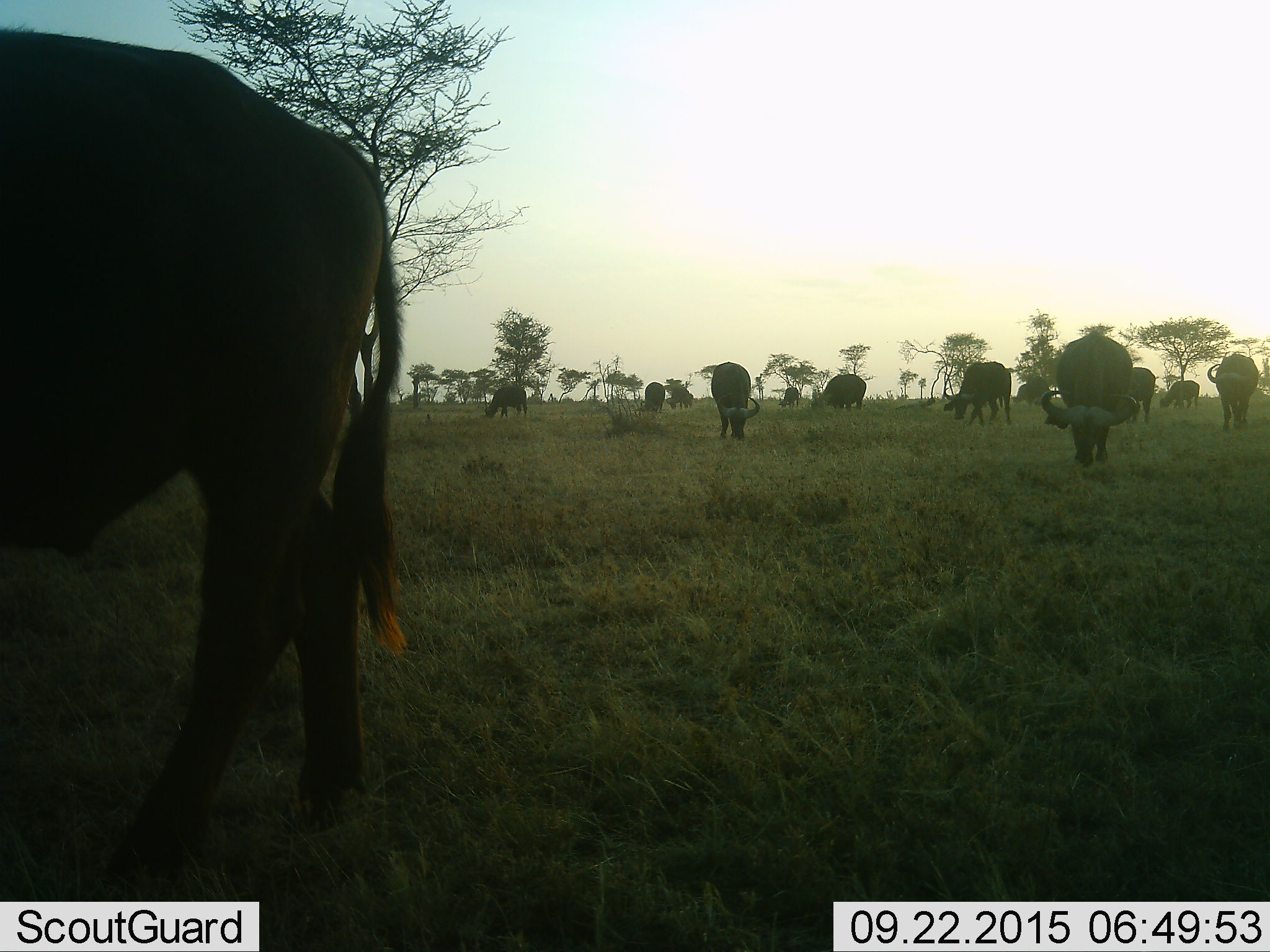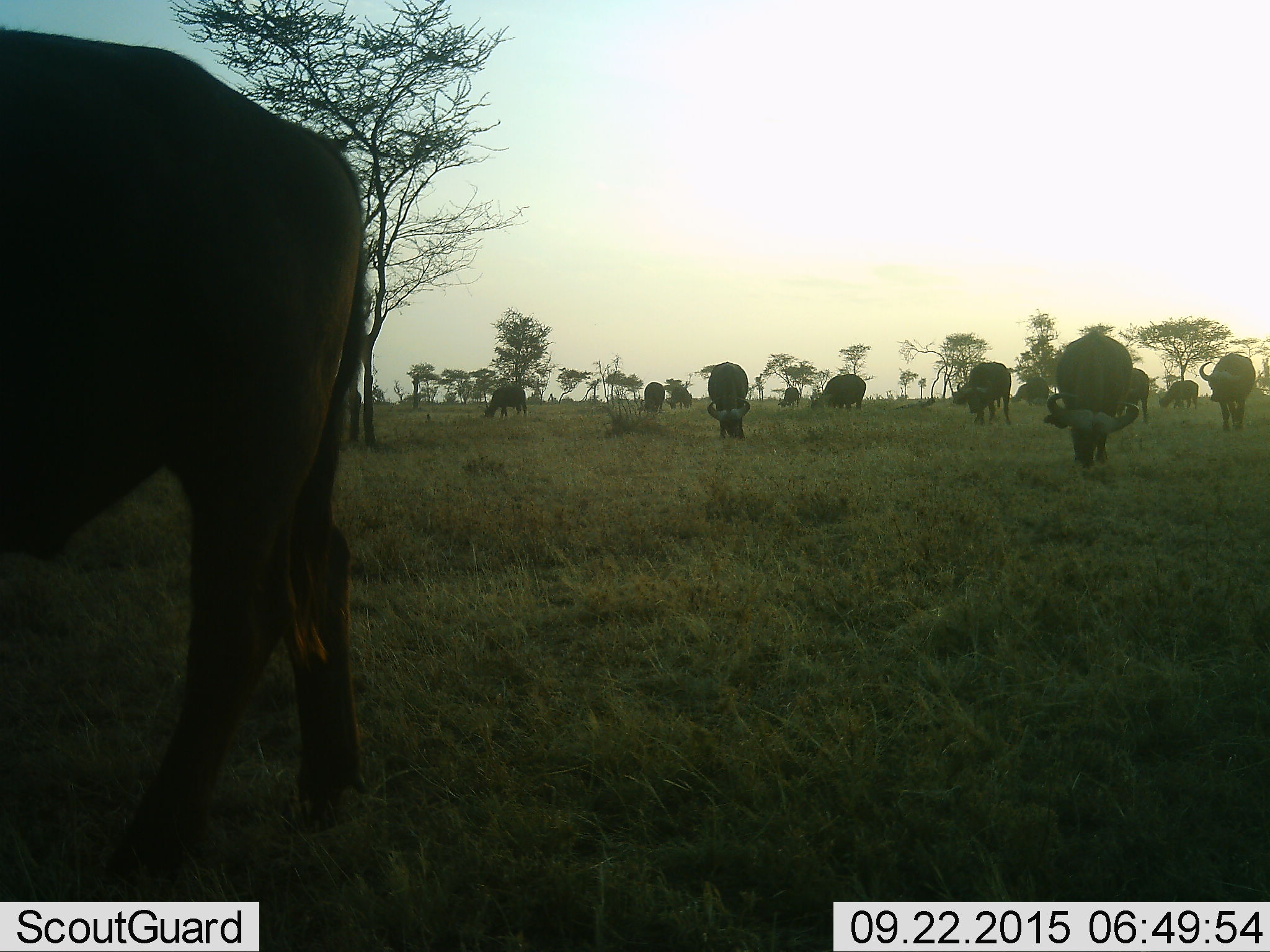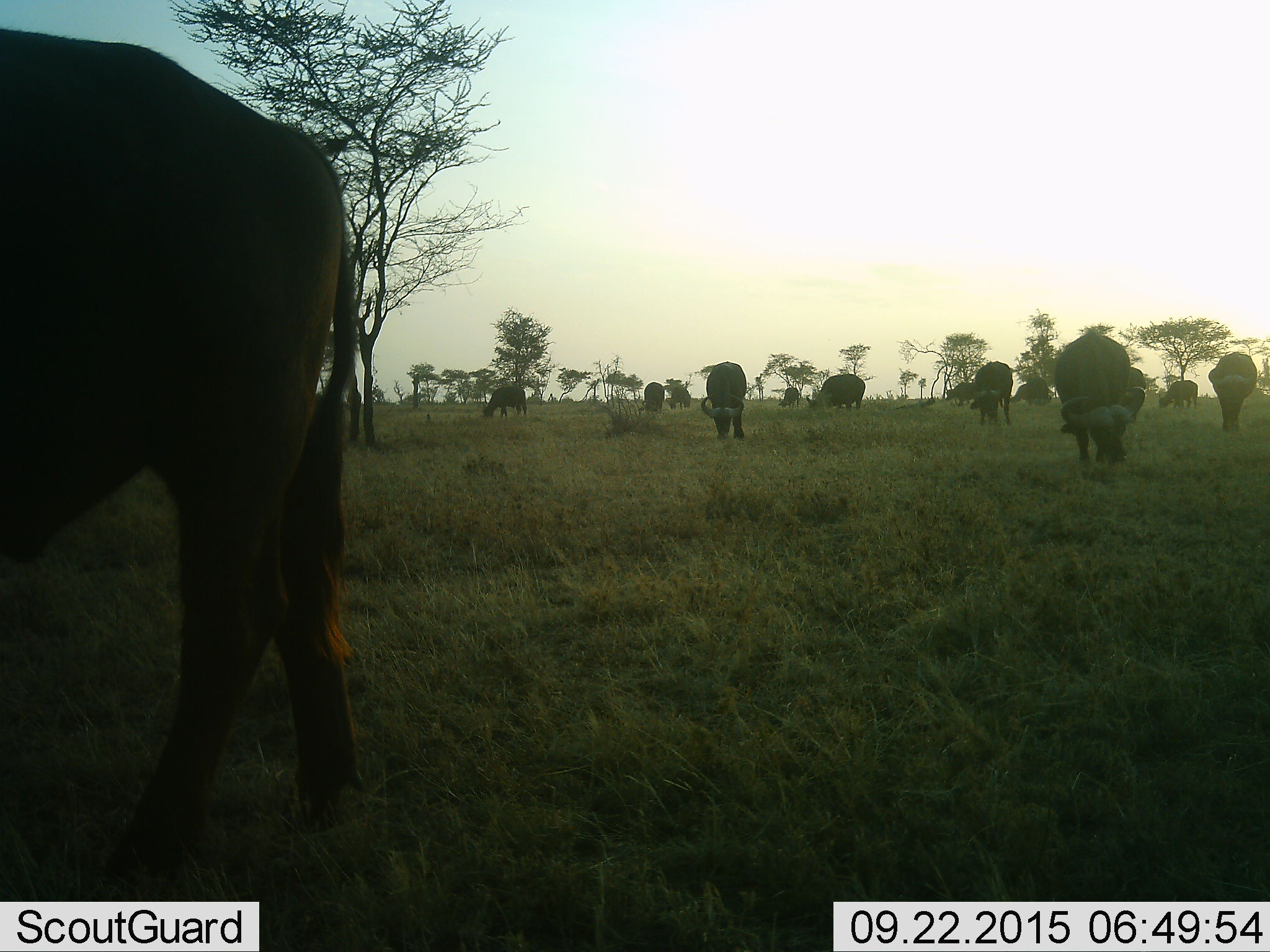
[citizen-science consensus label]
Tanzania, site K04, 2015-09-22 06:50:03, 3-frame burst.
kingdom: Animalia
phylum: Chordata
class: Mammalia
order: Artiodactyla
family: Bovidae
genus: Syncerus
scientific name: Syncerus caffer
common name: cape buffalo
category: buffalo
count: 11-50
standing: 40%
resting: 0%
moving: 60%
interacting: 0%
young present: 10%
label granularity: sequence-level